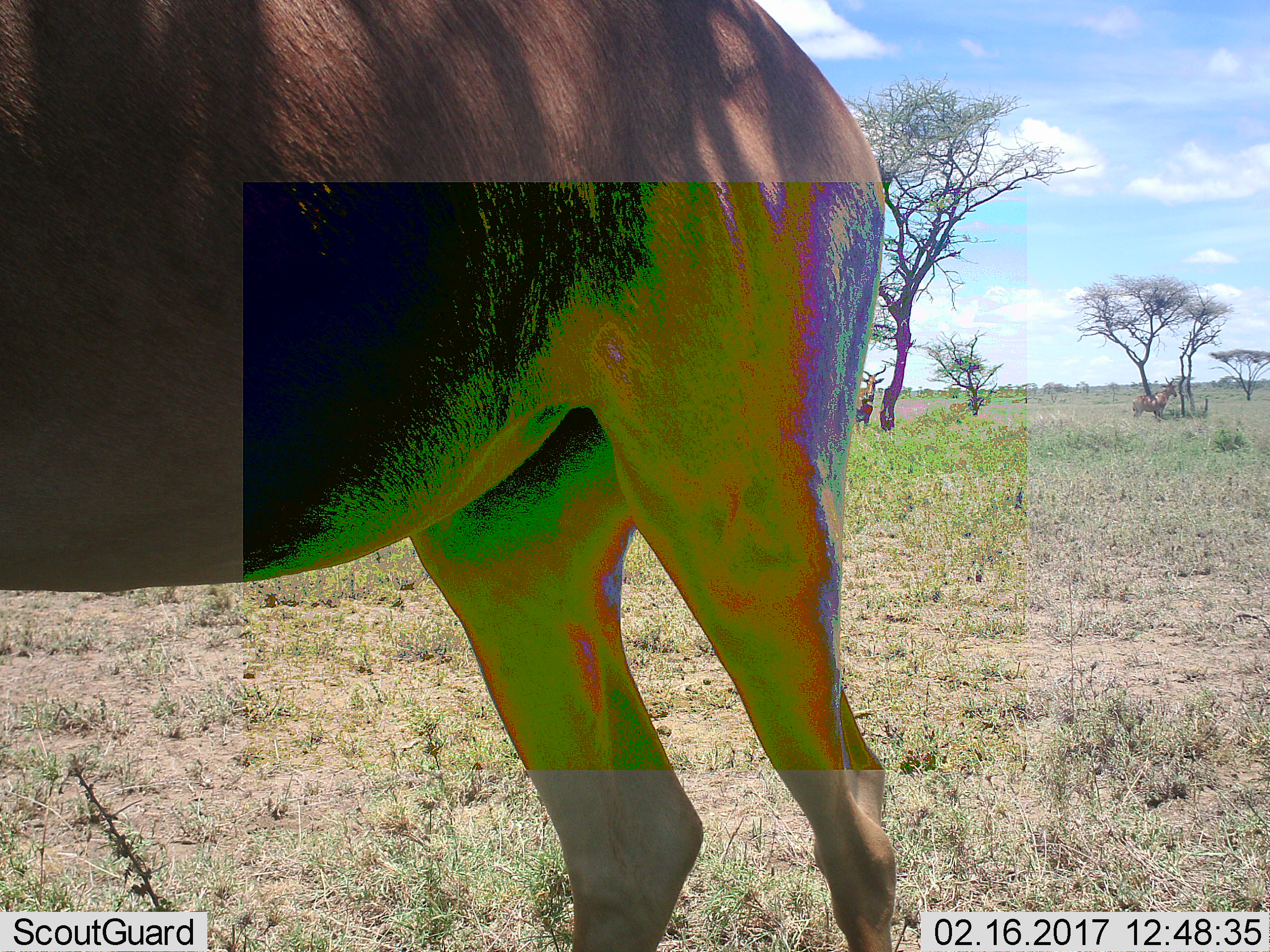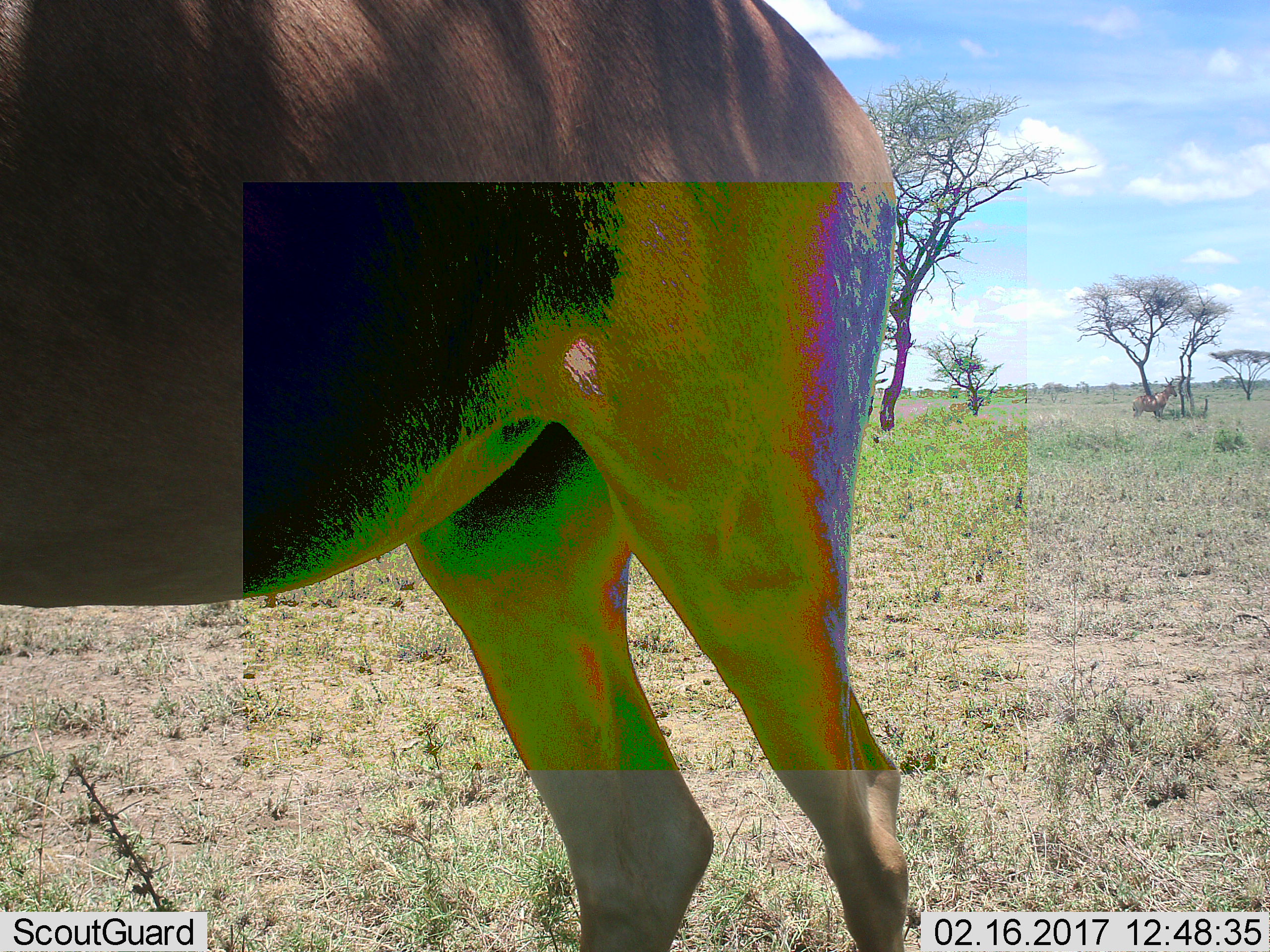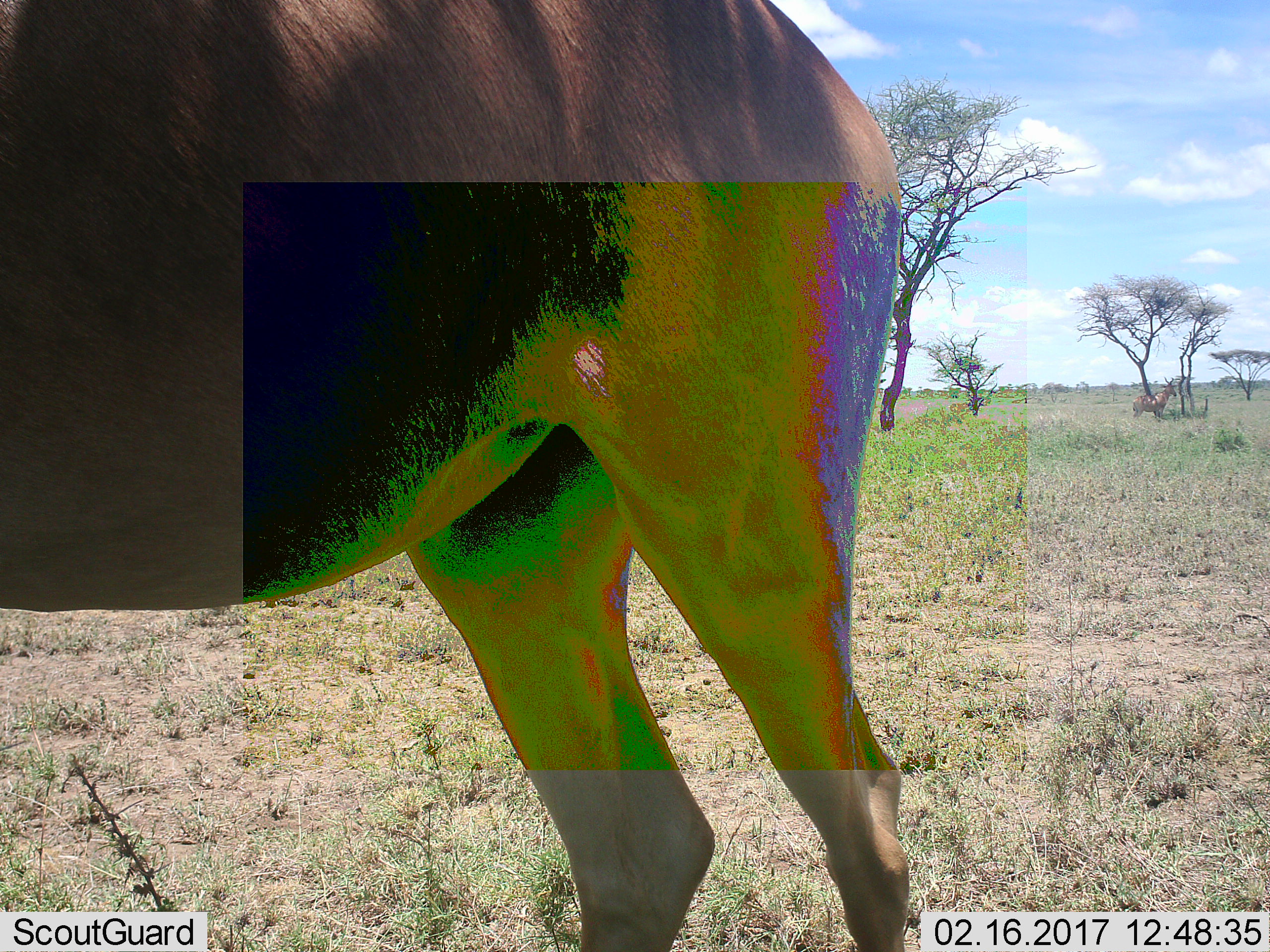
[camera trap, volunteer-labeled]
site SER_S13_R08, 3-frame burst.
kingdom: Animalia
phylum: Chordata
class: Mammalia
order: Artiodactyla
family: Bovidae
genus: Alcelaphus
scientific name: Alcelaphus buselaphus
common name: hartebeest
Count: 3.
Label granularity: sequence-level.